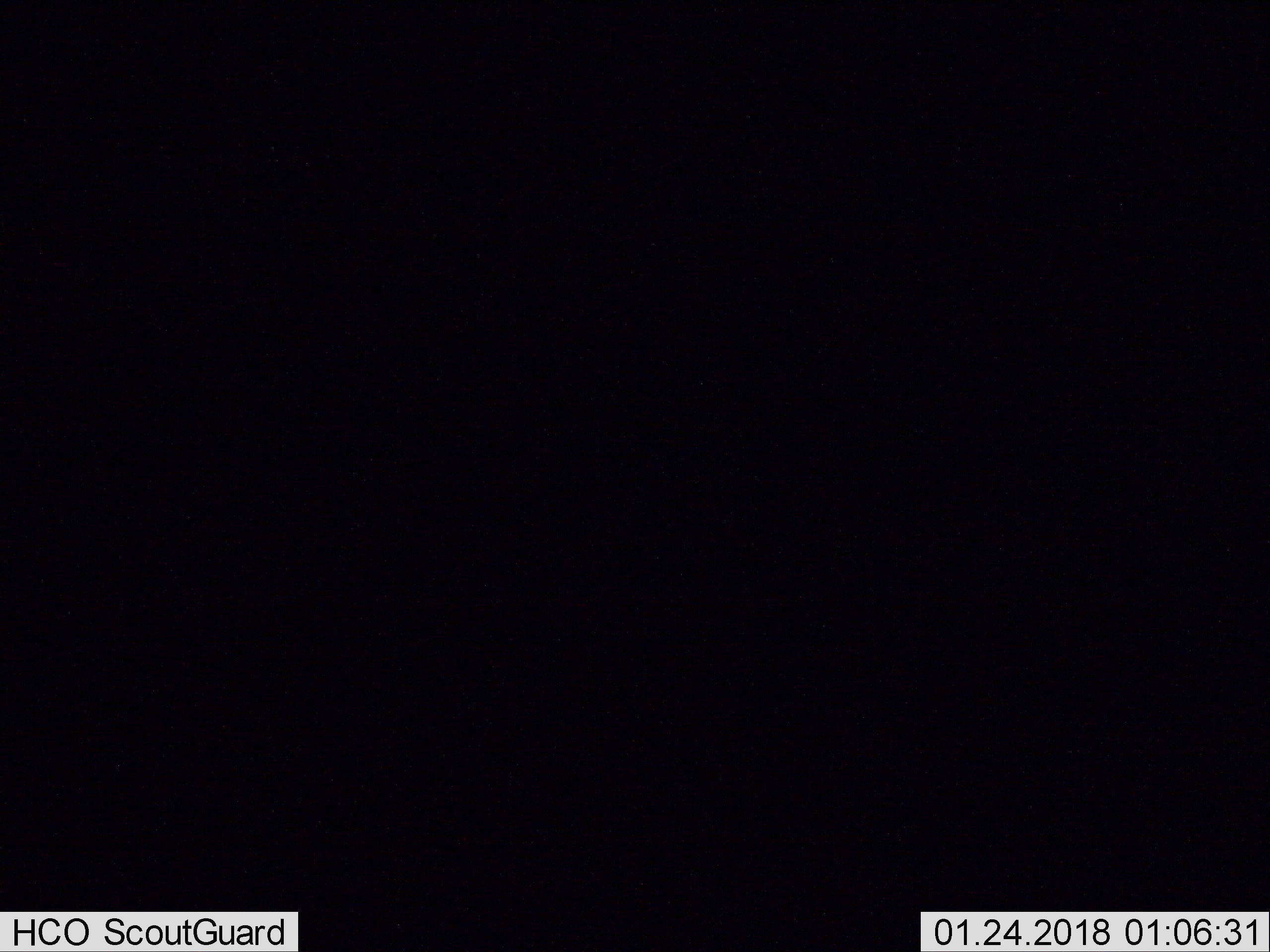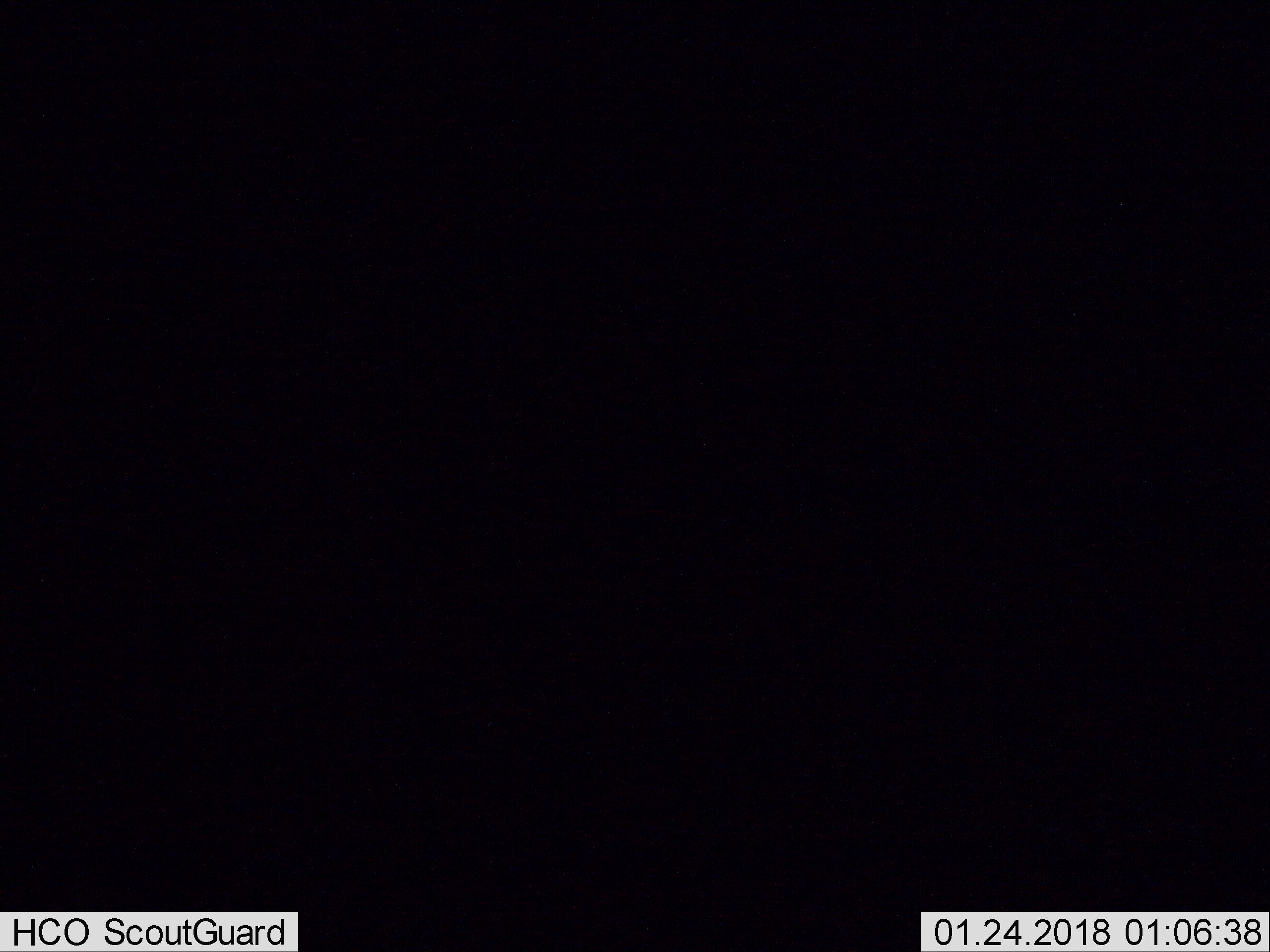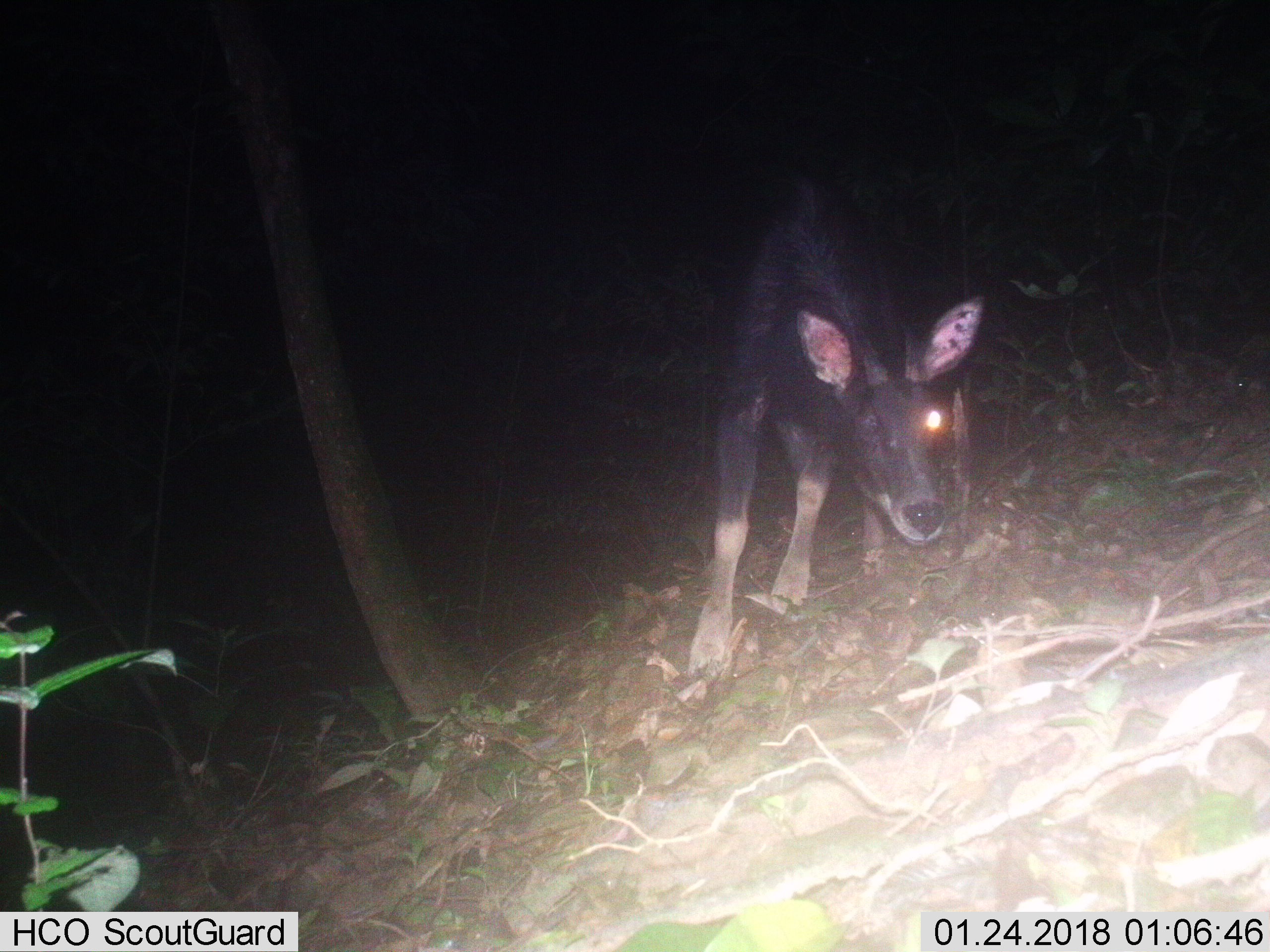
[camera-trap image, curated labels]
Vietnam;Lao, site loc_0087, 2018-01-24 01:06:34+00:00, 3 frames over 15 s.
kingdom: Animalia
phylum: Chordata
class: Mammalia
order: Artiodactyla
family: Bovidae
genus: Capricornis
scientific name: Capricornis sumatraensis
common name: chinese serow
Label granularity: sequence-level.